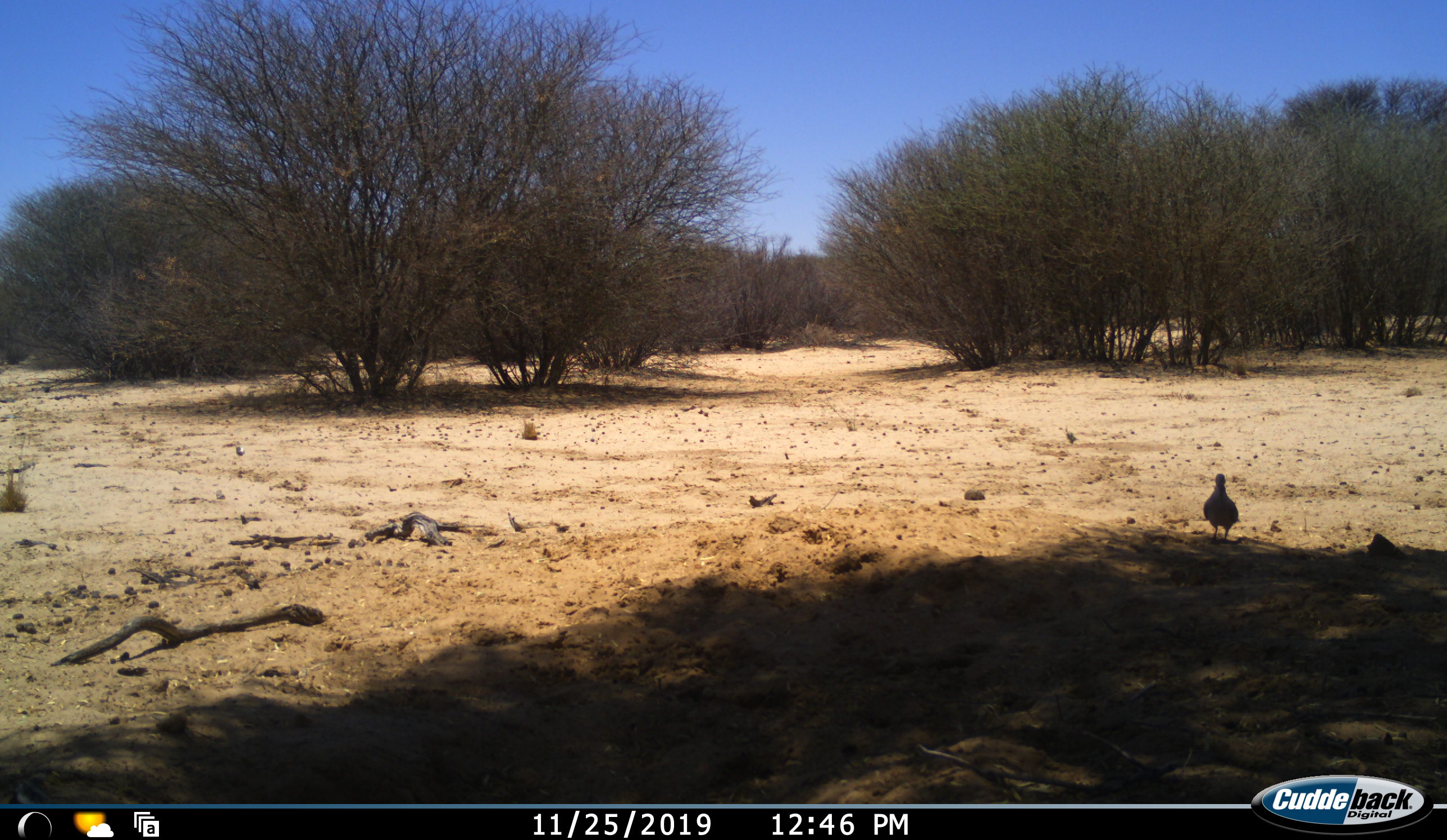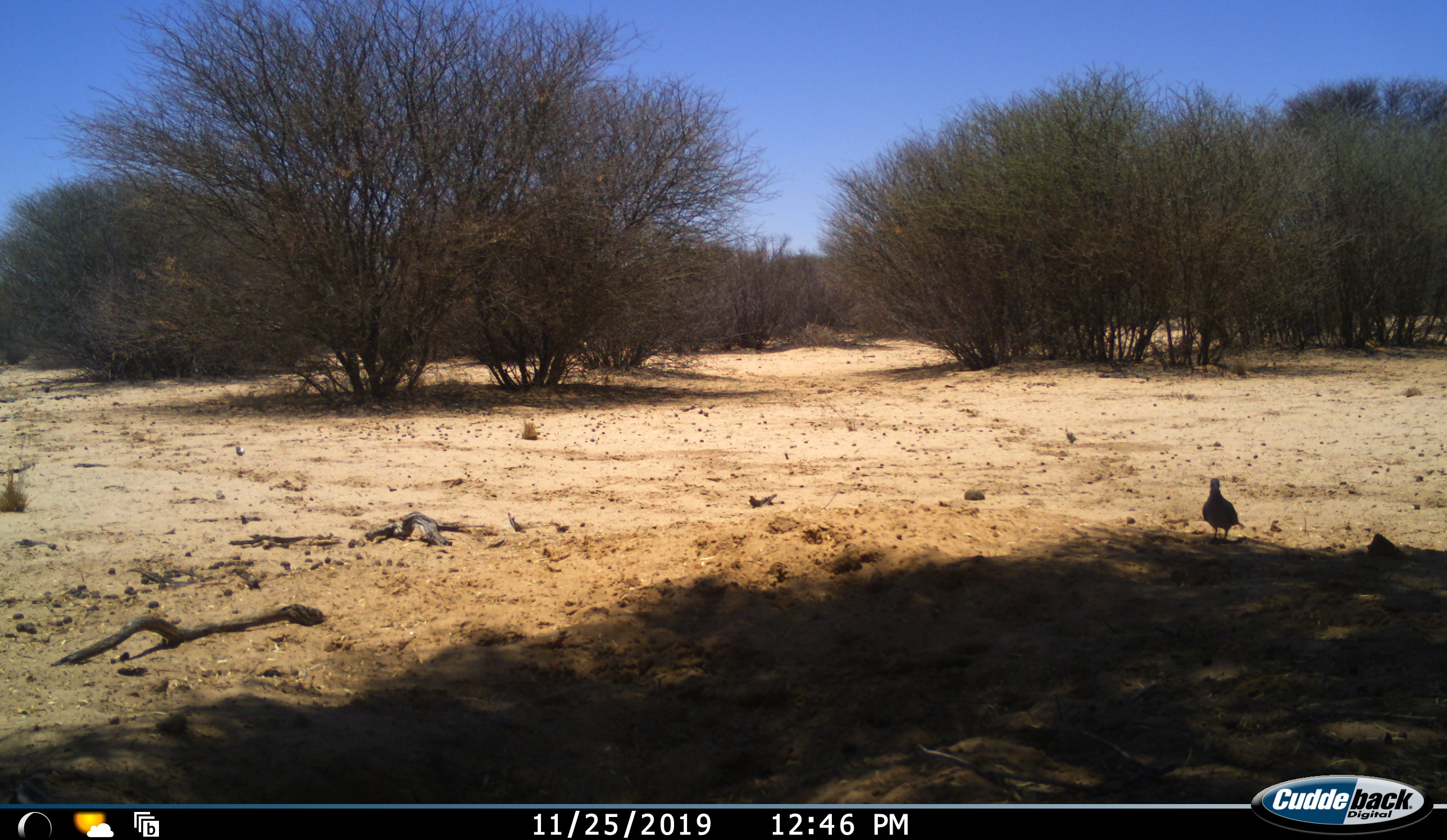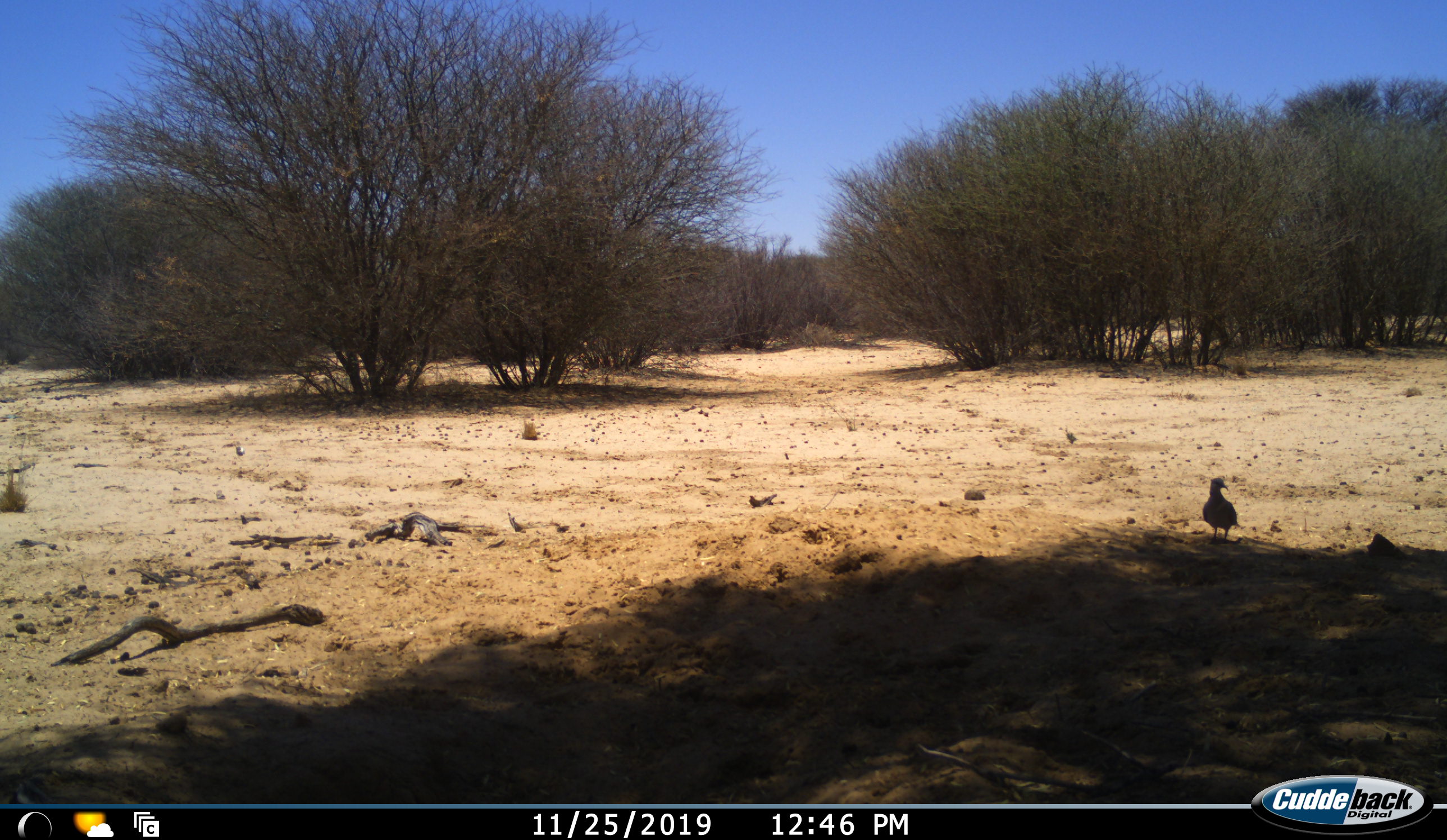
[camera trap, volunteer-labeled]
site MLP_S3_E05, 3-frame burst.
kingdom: Animalia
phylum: Chordata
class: Aves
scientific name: Aves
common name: bird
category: birdother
Birdother (bird) (Aves), count 1. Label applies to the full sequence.